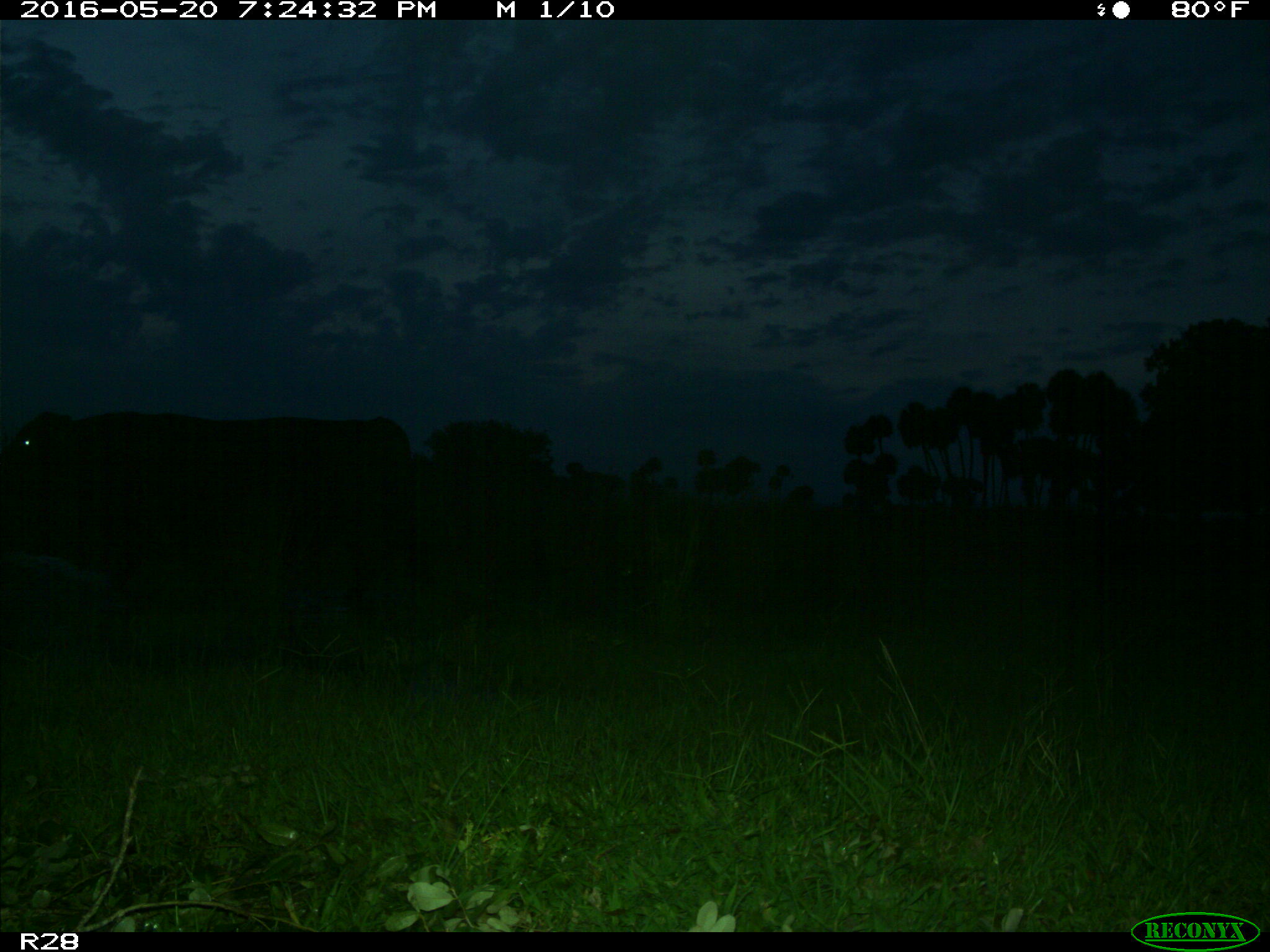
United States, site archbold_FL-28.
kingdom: Animalia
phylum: Chordata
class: Mammalia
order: Artiodactyla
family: Bovidae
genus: Bos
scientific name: Bos taurus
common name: domestic cow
Bos taurus (domestic cow).